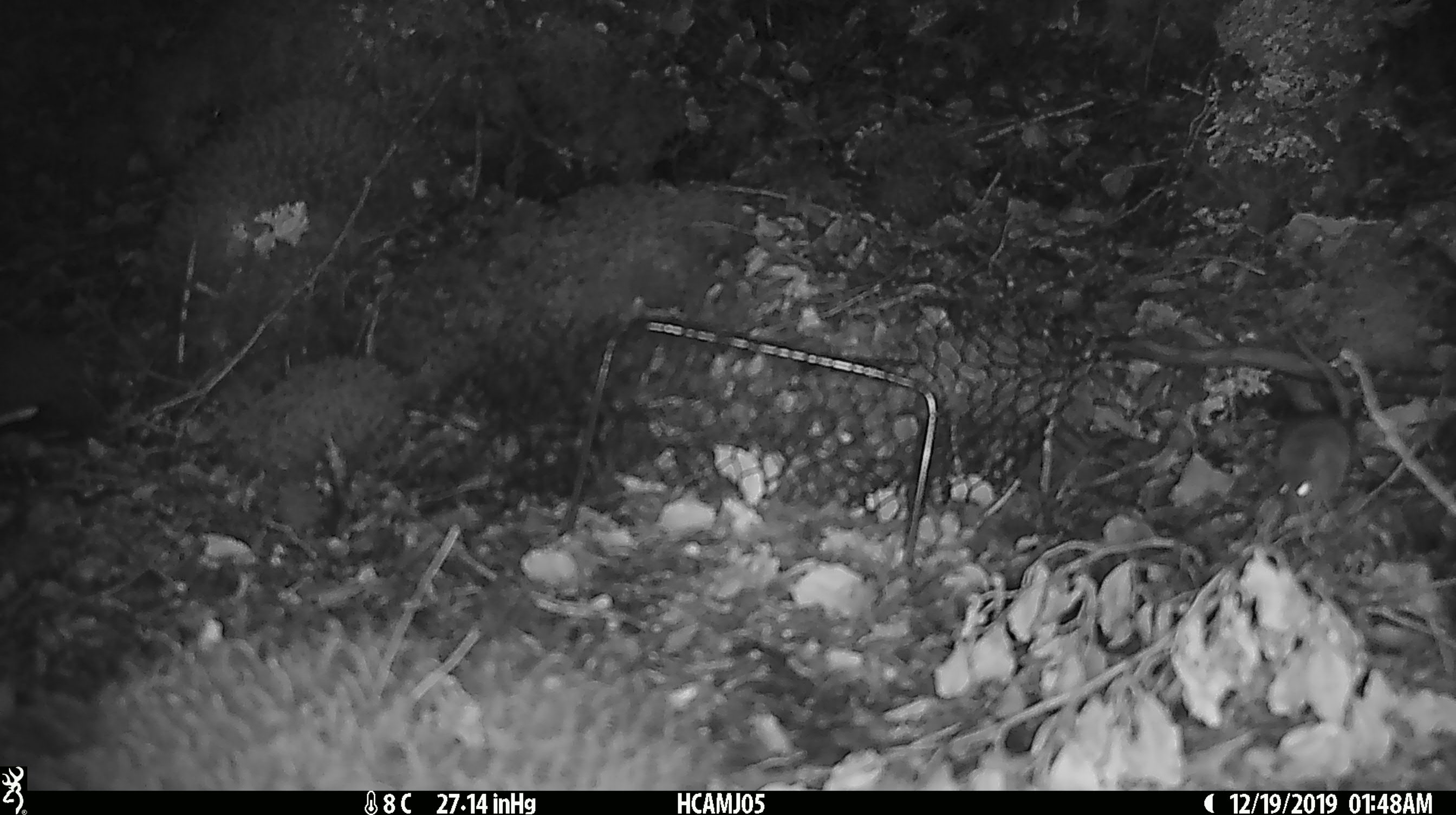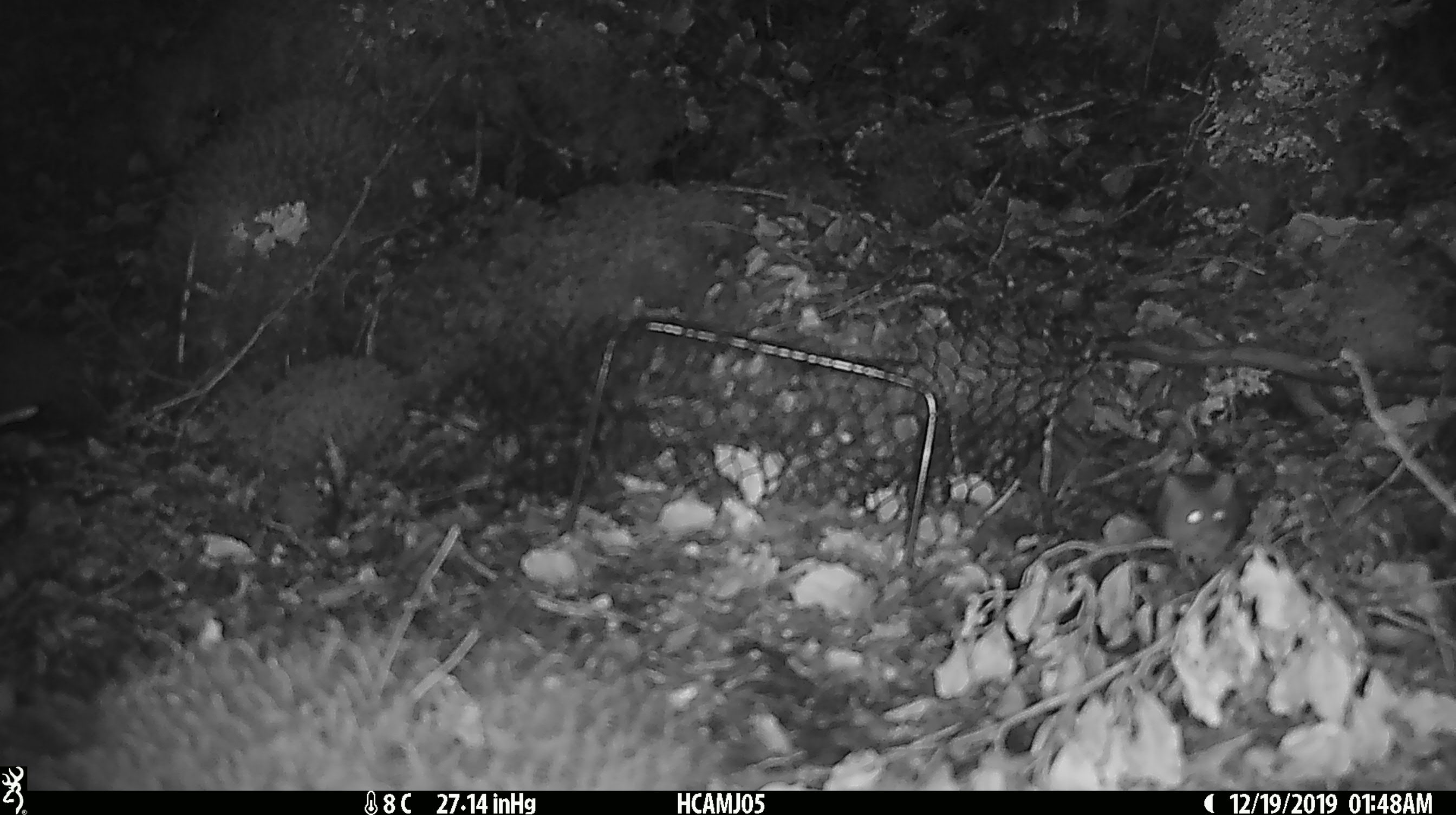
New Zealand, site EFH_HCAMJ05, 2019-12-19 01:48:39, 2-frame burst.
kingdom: Animalia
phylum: Chordata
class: Mammalia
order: Rodentia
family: Muridae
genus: Mus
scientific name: Mus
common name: mouse